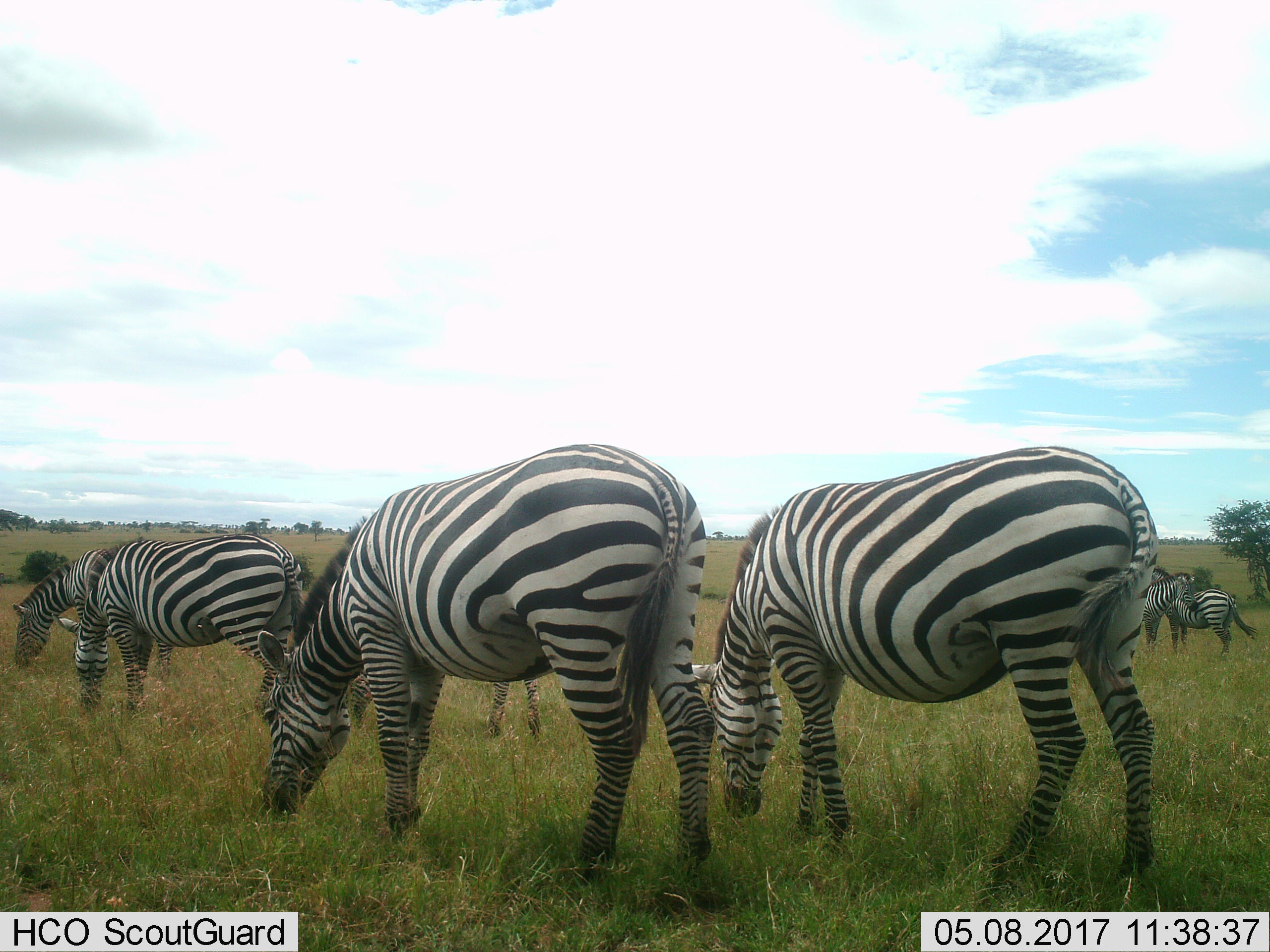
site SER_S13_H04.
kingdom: Animalia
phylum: Chordata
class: Mammalia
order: Perissodactyla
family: Equidae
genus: Equus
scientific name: Equus quagga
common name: plains zebra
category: zebraplains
Zebraplains (plains zebra) (Equus quagga), count 7. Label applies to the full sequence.